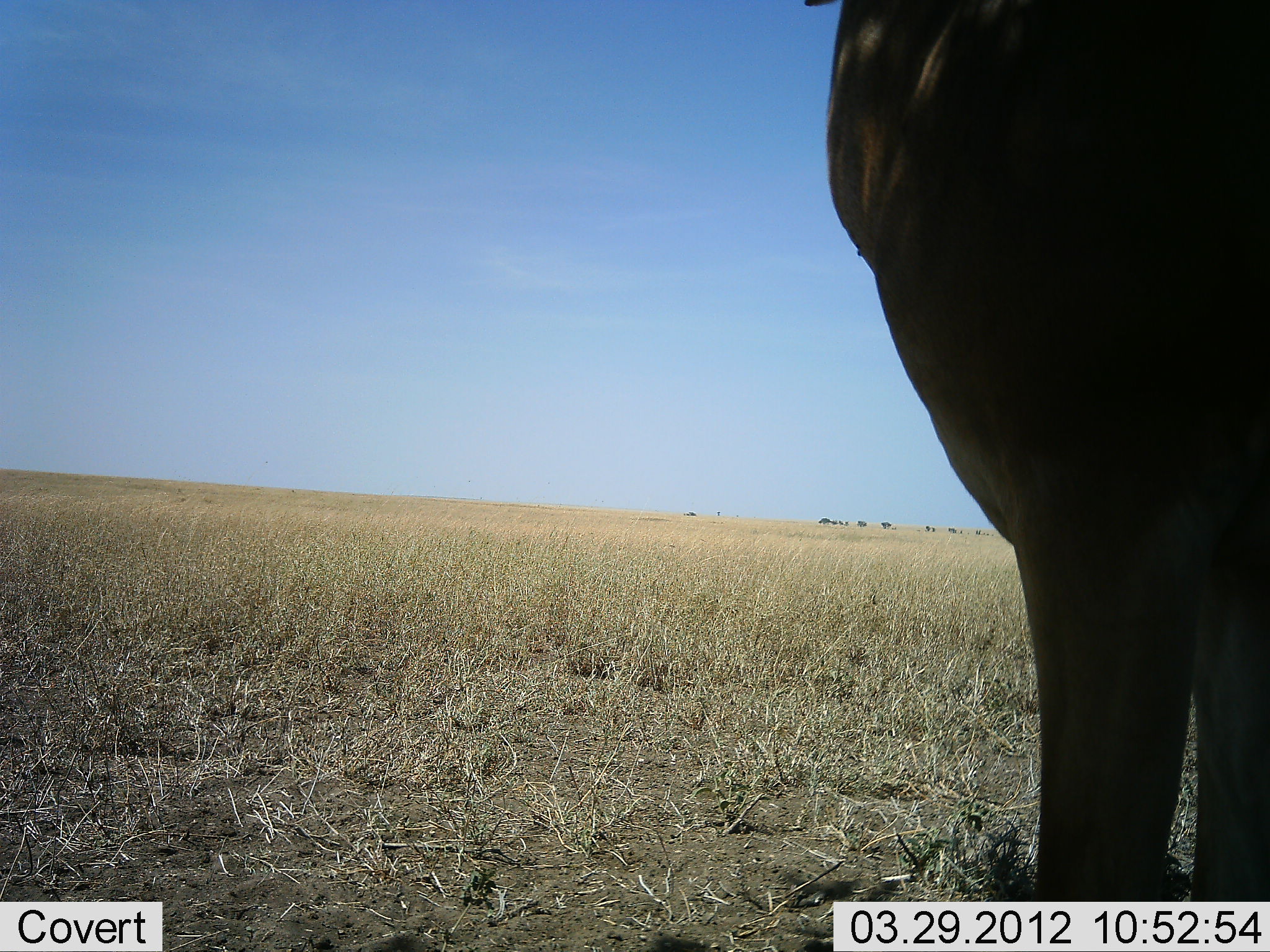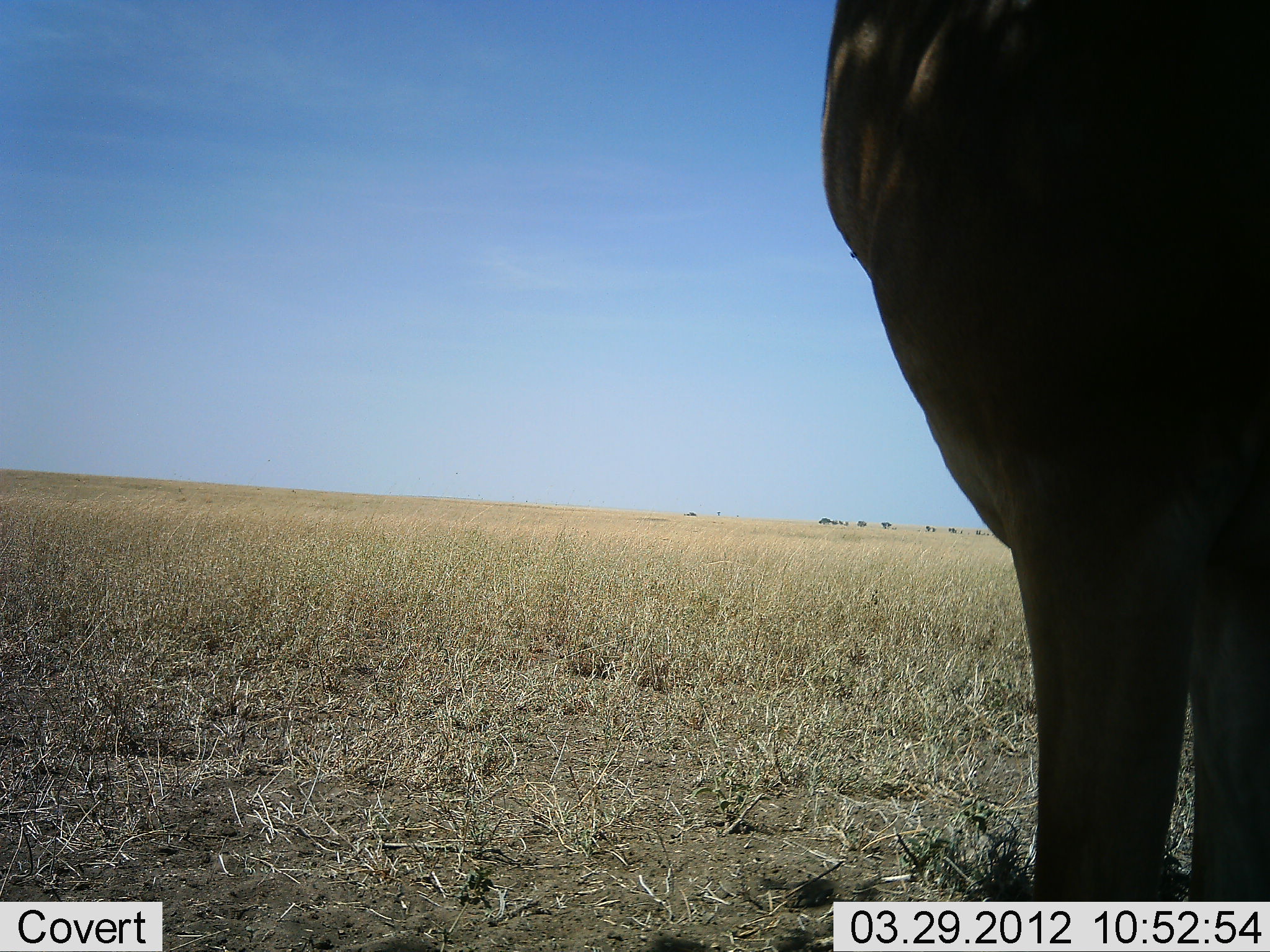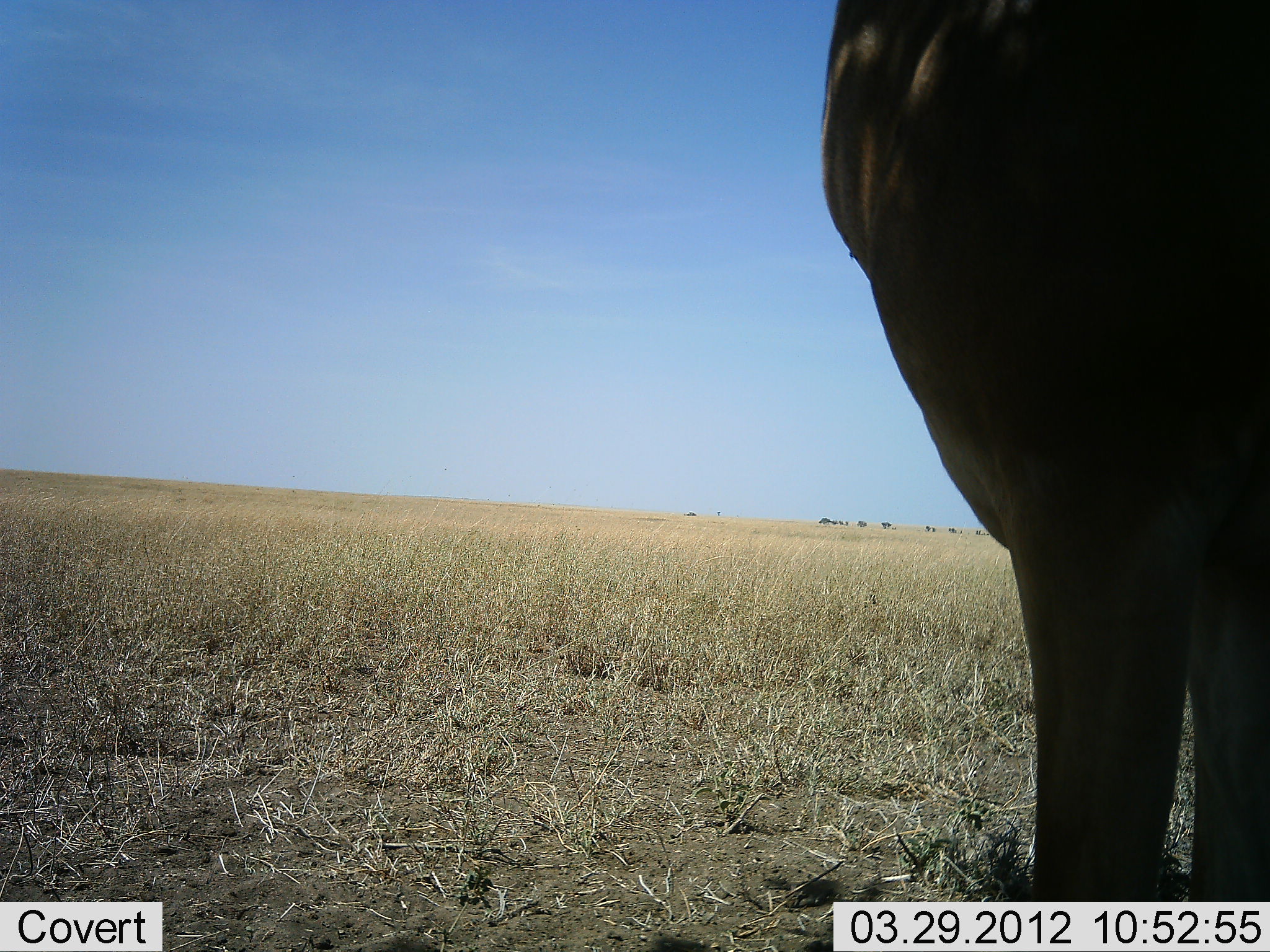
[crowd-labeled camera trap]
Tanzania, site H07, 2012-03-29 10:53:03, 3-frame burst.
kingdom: Animalia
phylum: Chordata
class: Mammalia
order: Artiodactyla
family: Bovidae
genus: Alcelaphus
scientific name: Alcelaphus buselaphus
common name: hartebeest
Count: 1.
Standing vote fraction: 100%.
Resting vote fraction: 0%.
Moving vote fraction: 0%.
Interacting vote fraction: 0%.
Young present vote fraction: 0%.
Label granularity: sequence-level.